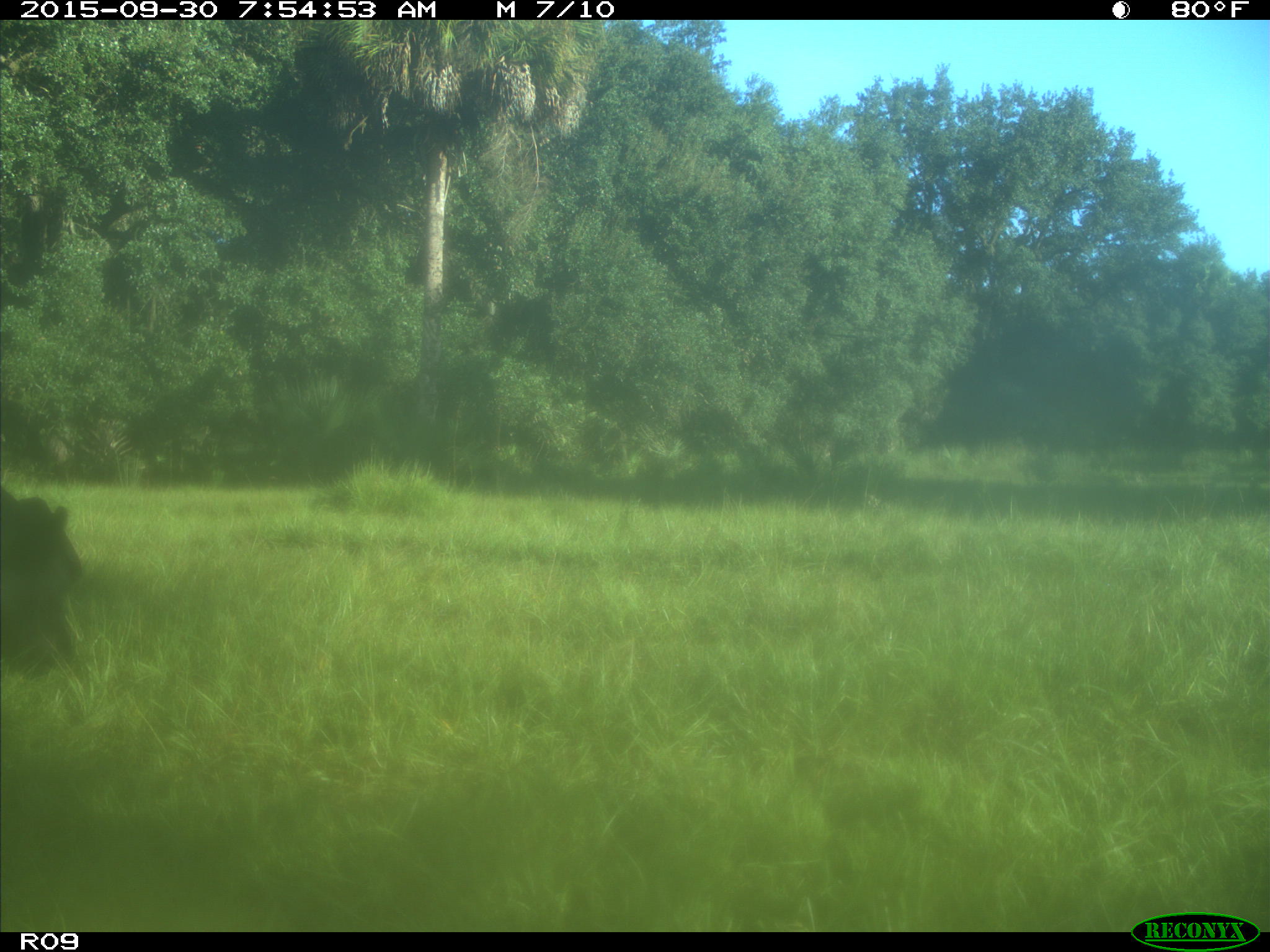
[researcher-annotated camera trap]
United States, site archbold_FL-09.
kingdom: Animalia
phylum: Chordata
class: Mammalia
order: Artiodactyla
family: Bovidae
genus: Bos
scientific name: Bos taurus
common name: domestic cow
Bos taurus (domestic cow).